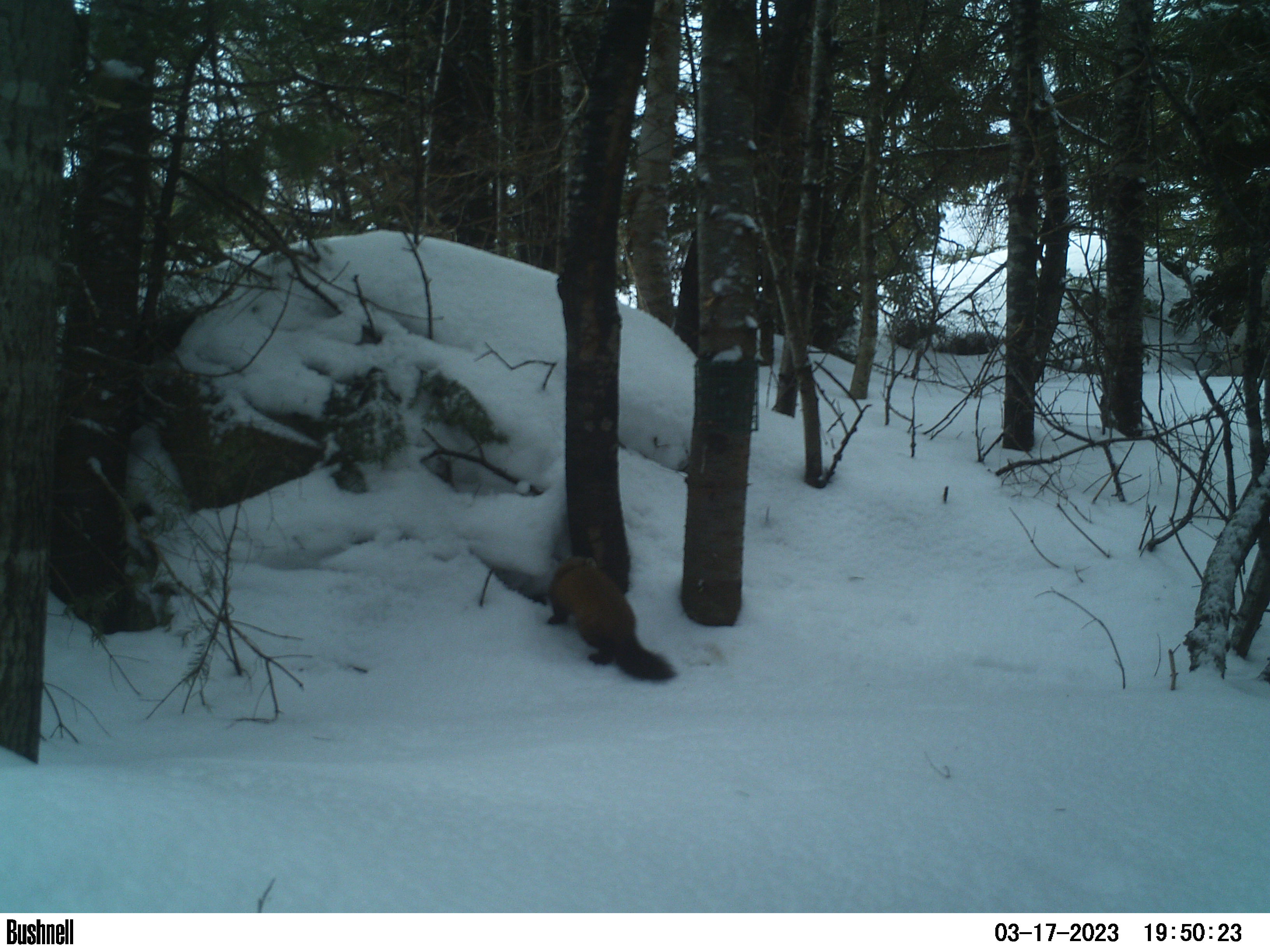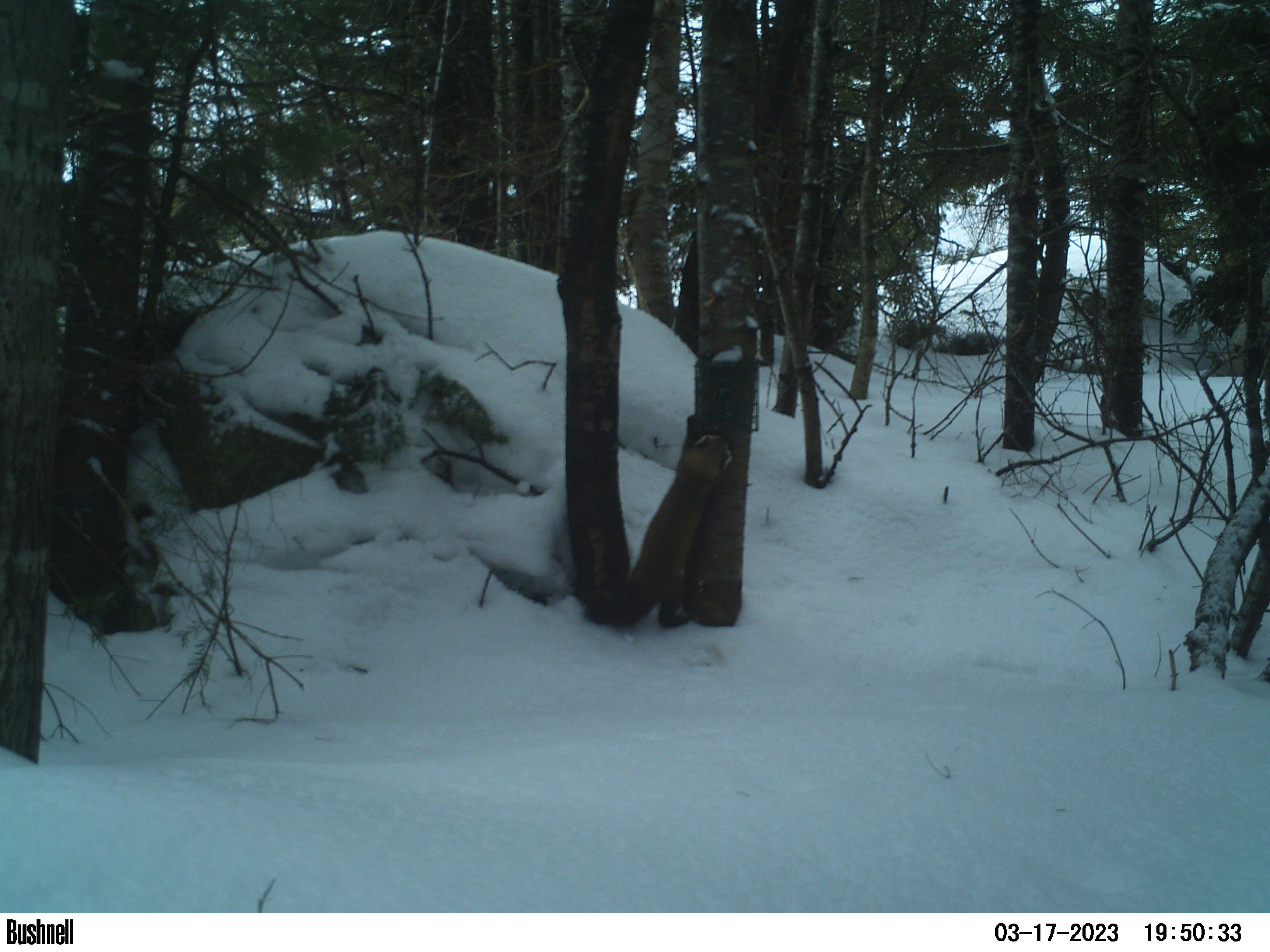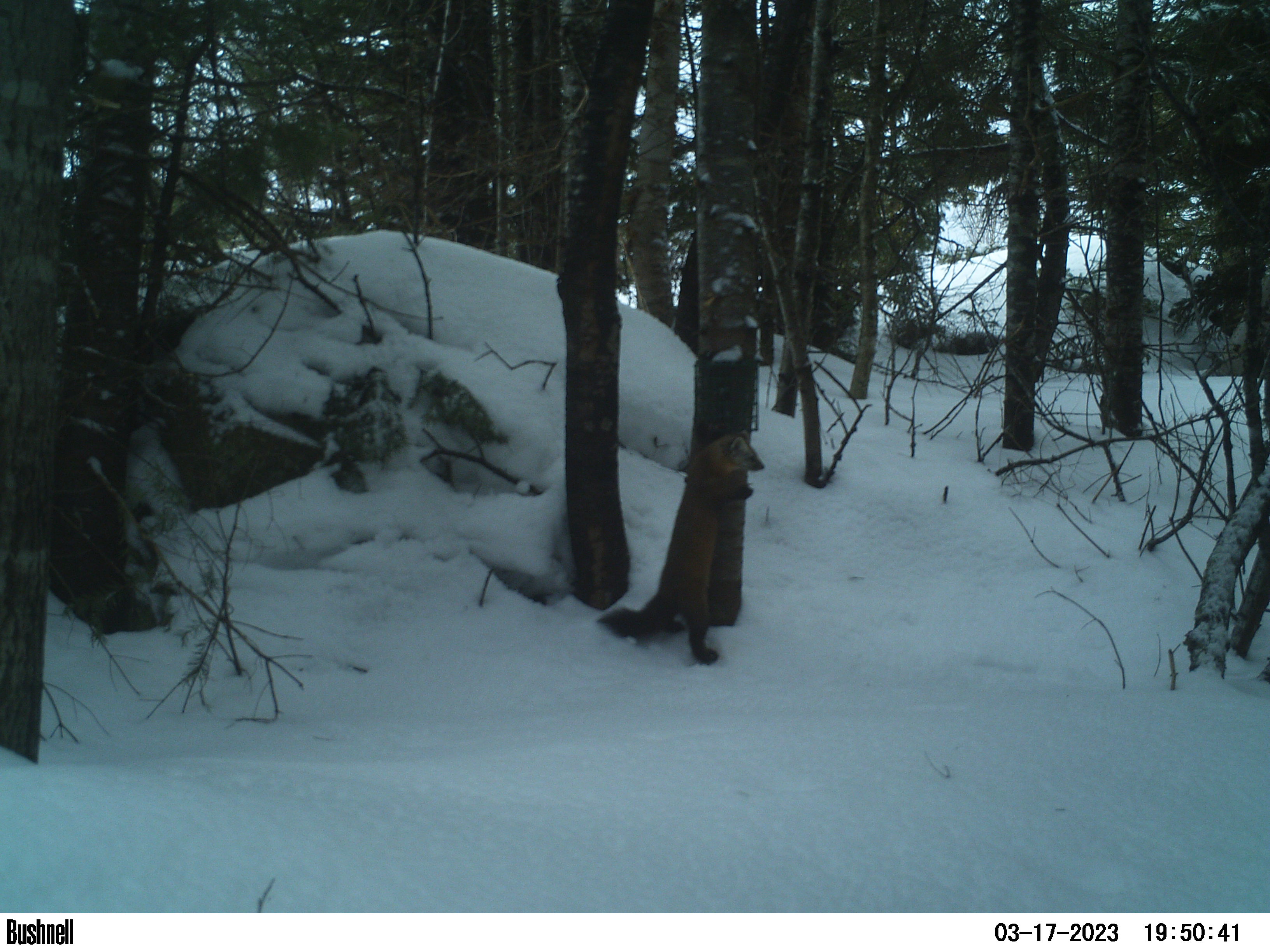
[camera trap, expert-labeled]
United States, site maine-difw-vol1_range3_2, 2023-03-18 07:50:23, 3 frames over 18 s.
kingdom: Animalia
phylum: Chordata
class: Mammalia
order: Carnivora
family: Mustelidae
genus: Martes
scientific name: Martes americana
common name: american marten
American marten (Martes americana).